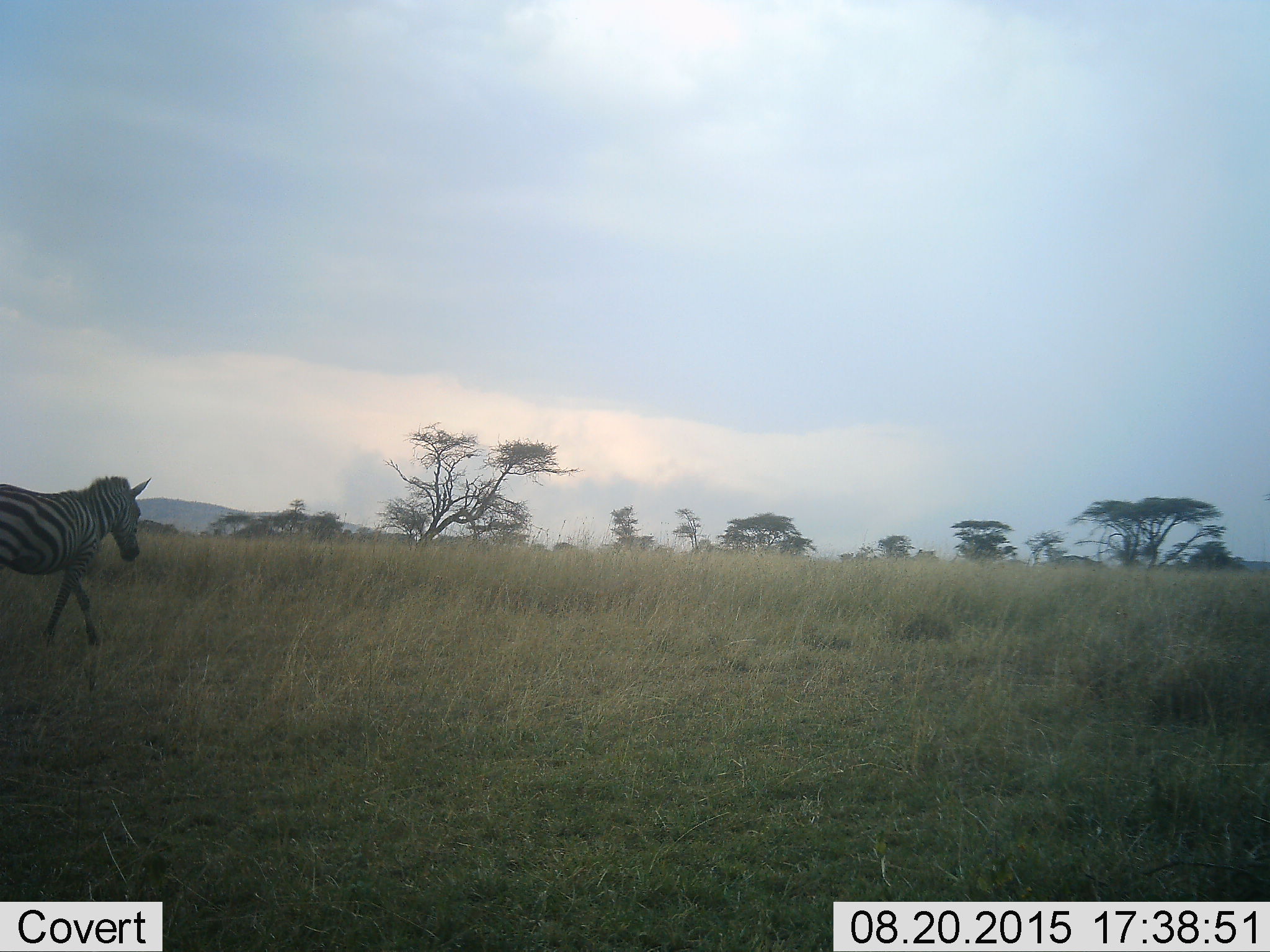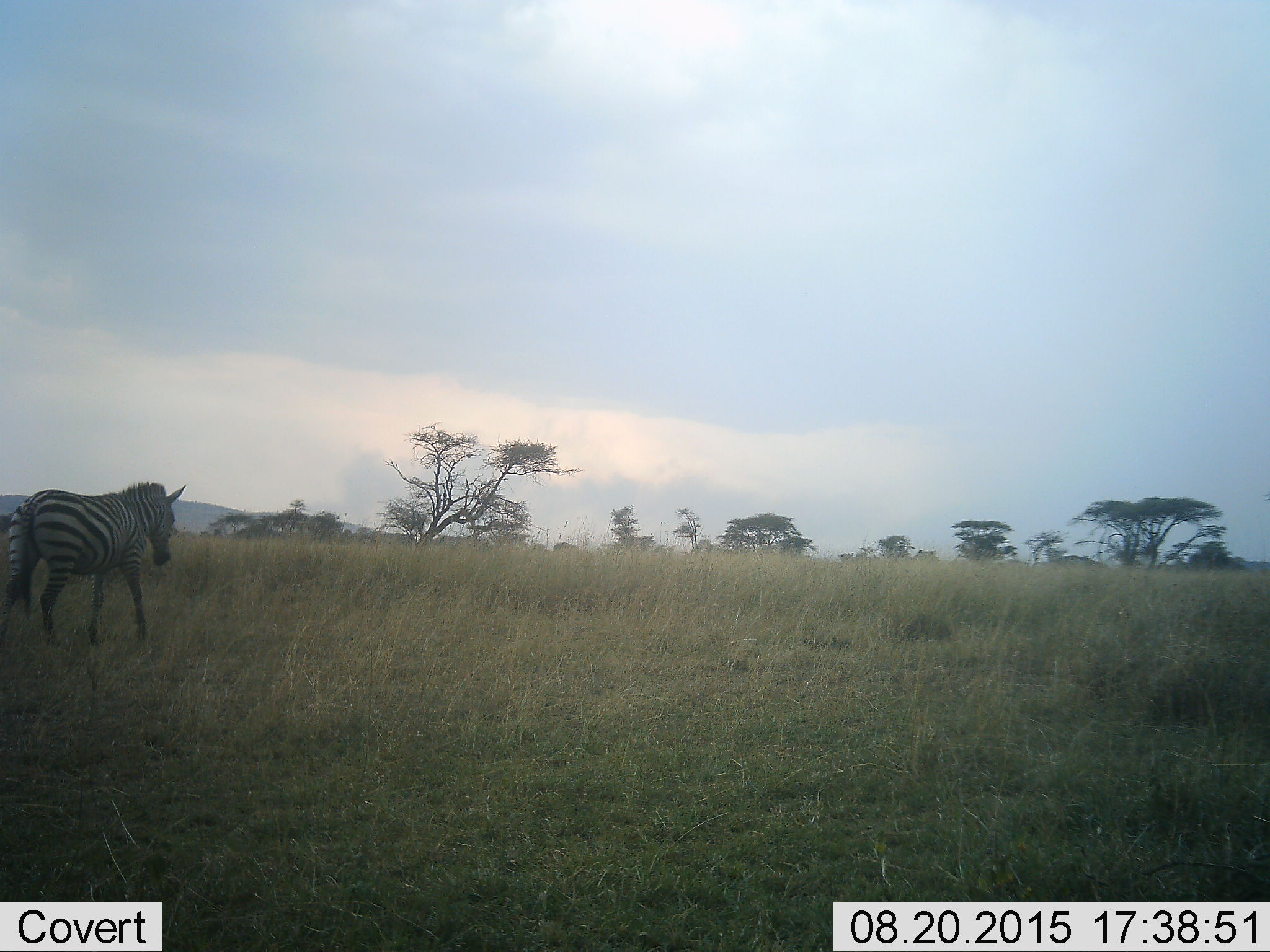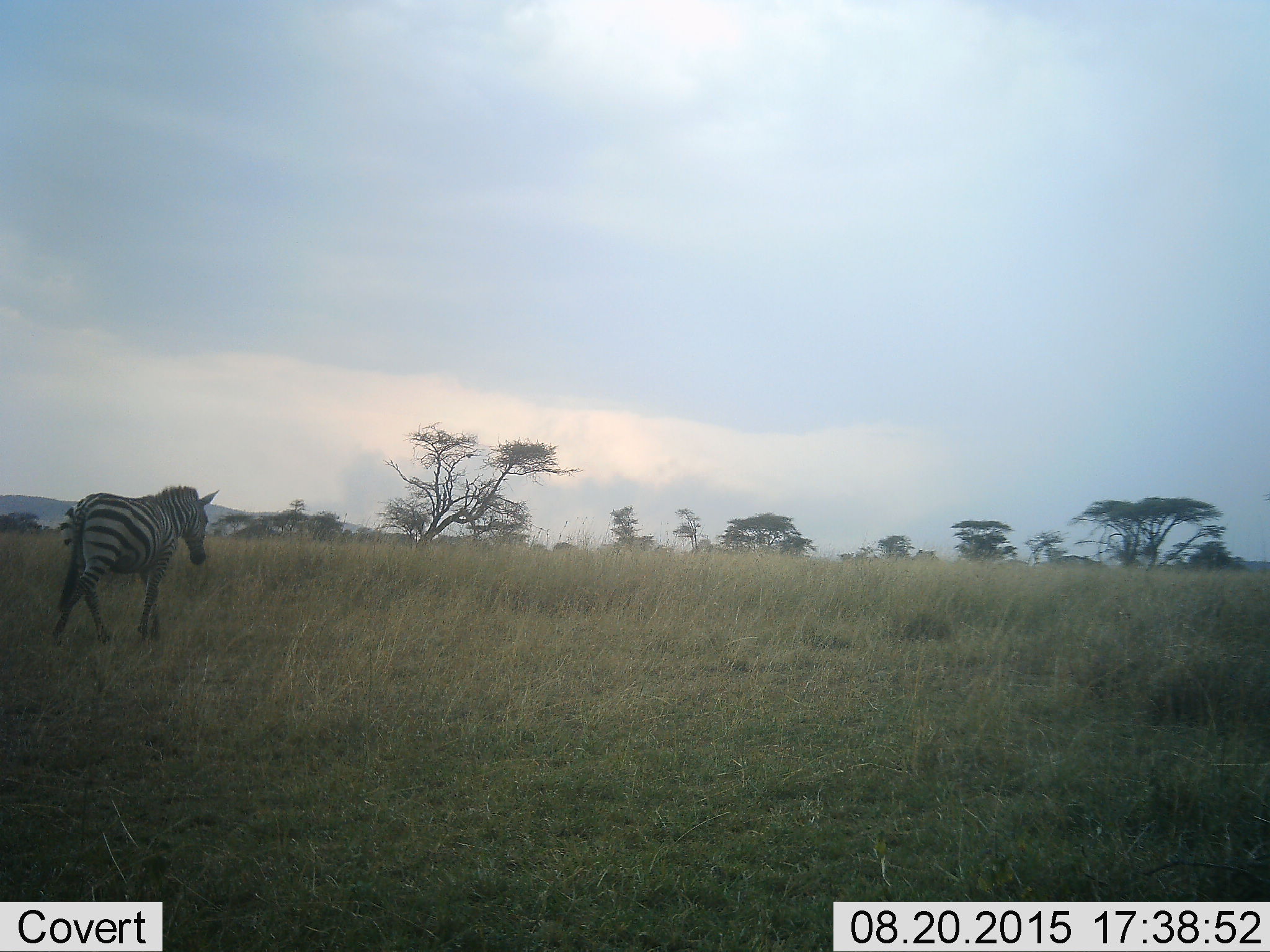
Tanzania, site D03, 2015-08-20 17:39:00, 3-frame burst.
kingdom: Animalia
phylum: Chordata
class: Mammalia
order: Perissodactyla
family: Equidae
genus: Equus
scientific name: Equus quagga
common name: plains zebra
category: zebra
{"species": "zebra (plains zebra) (Equus quagga)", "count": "1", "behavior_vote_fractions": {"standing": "16%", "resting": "0%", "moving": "95%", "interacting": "0%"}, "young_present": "0%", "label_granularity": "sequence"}